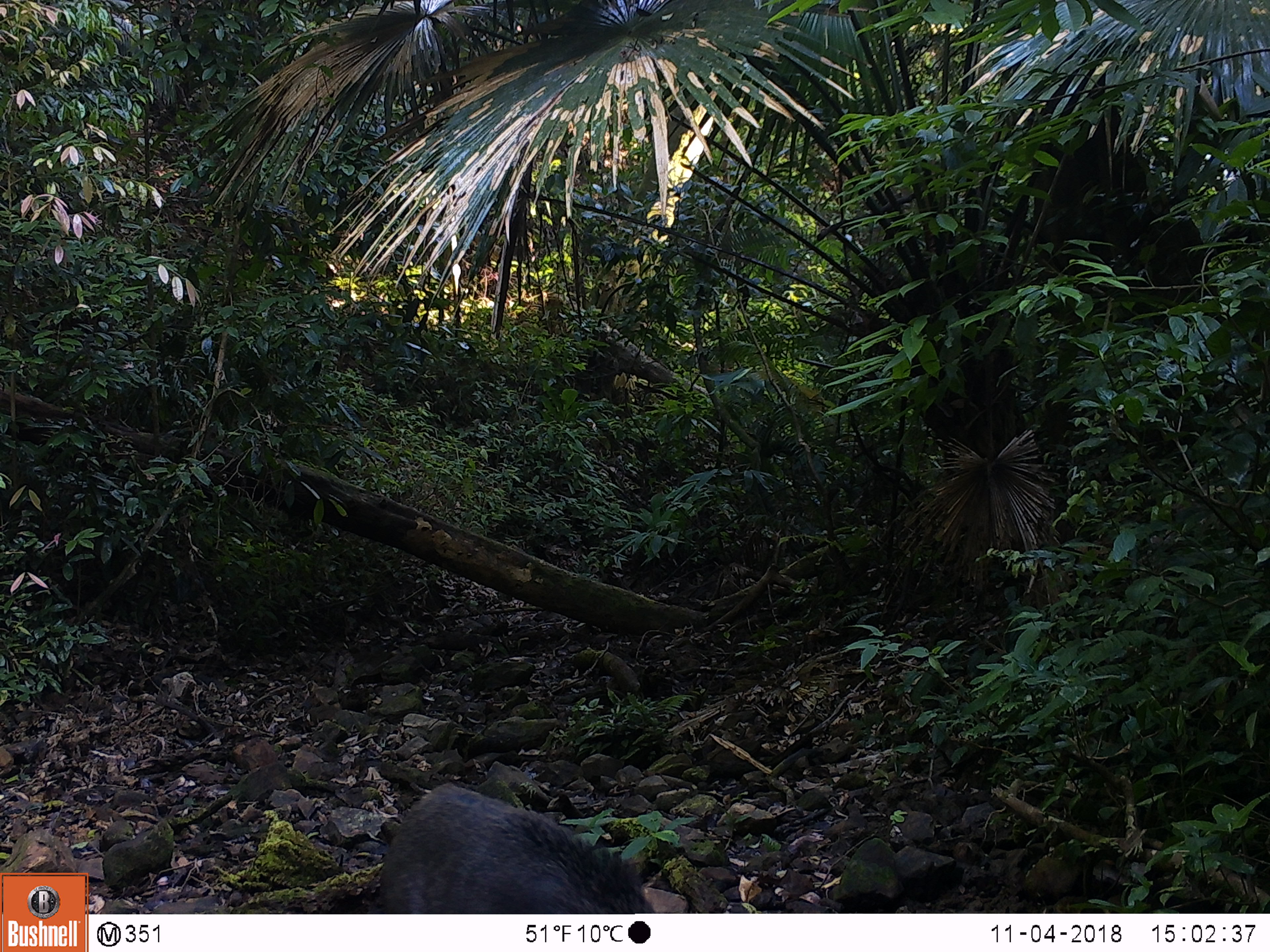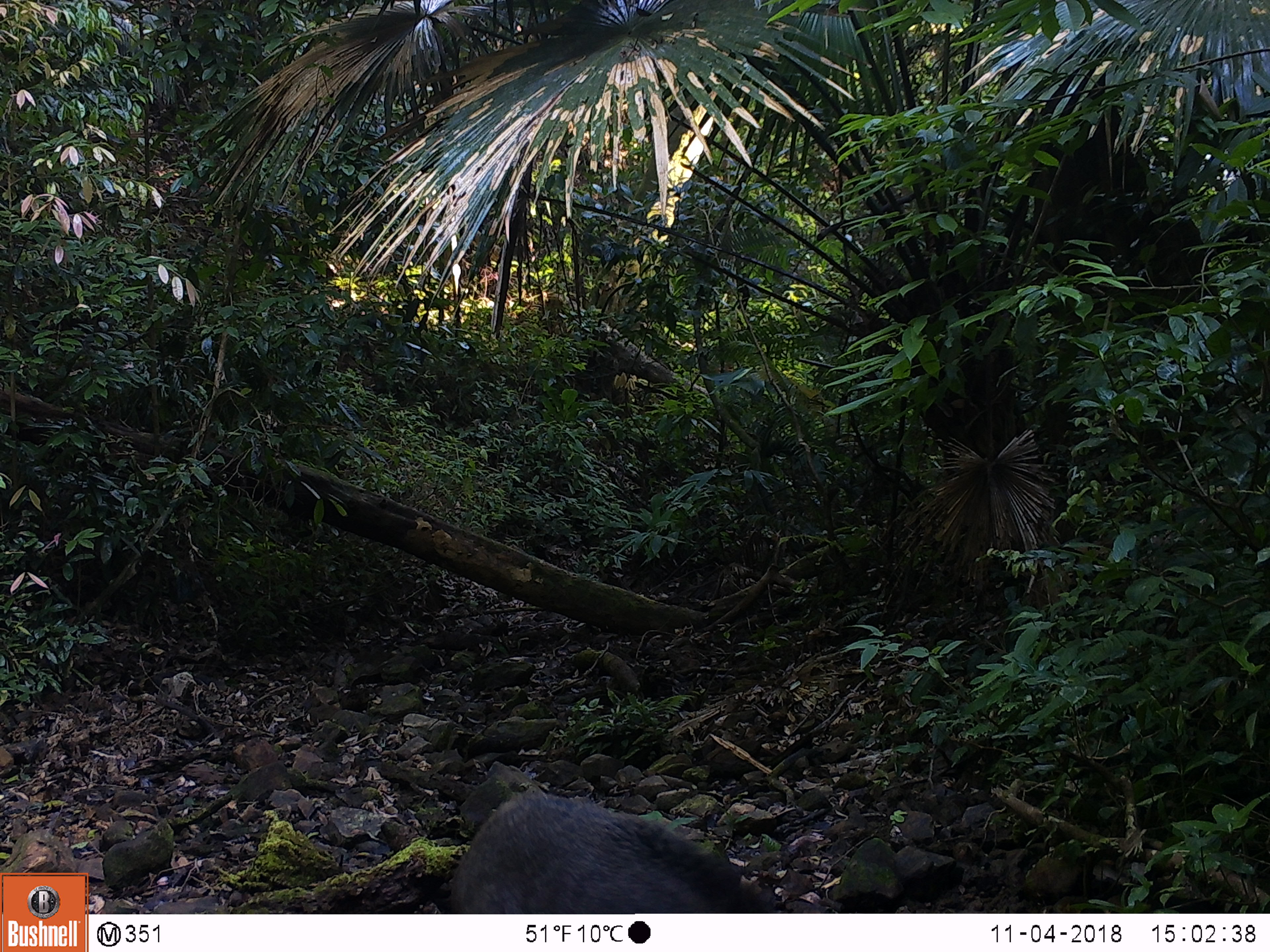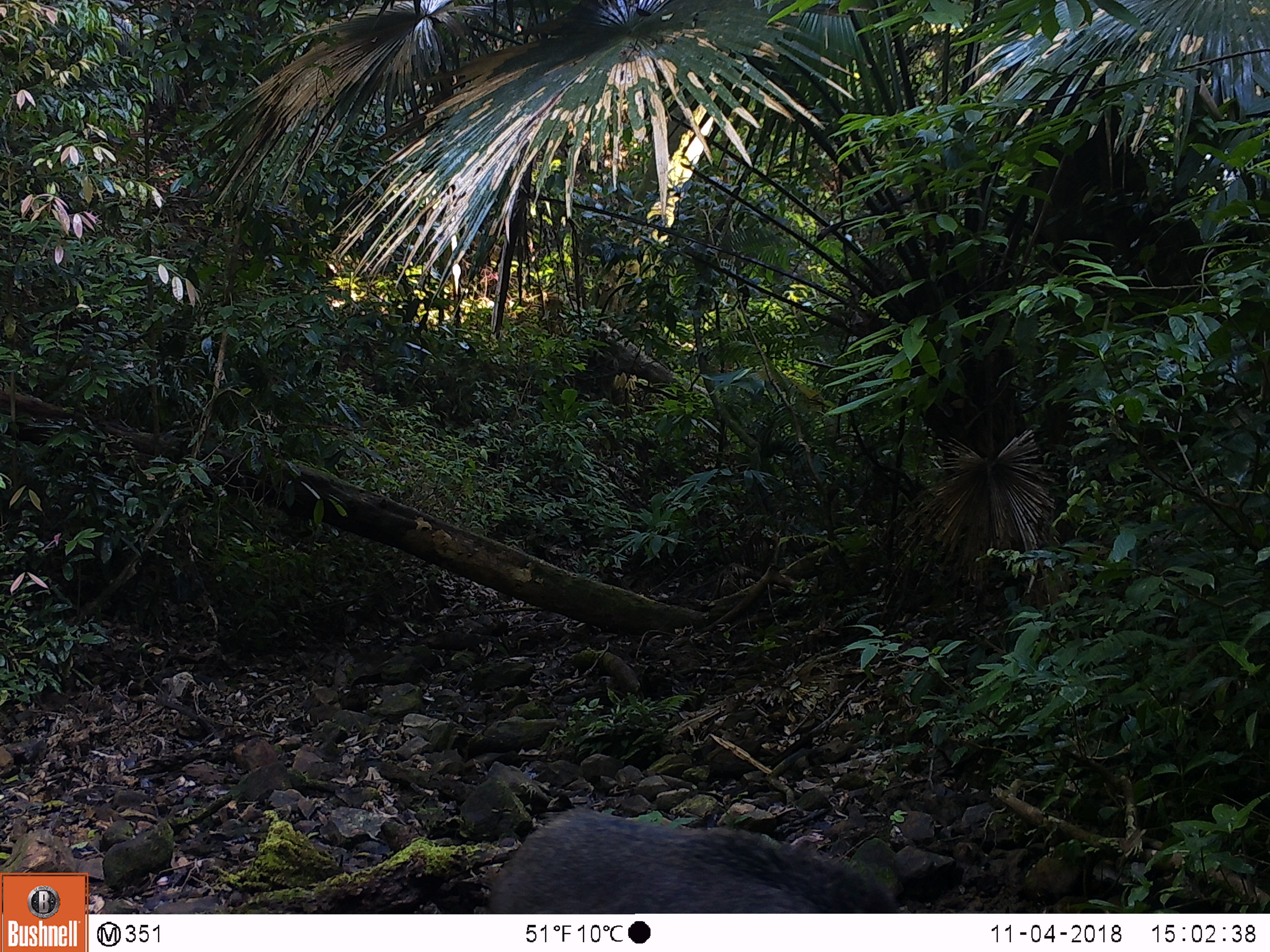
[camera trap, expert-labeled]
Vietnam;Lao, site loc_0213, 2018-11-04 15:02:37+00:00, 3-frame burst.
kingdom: Animalia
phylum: Chordata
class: Mammalia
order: Artiodactyla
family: Suidae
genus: Sus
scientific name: Sus scrofa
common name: eurasian wild pig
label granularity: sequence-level